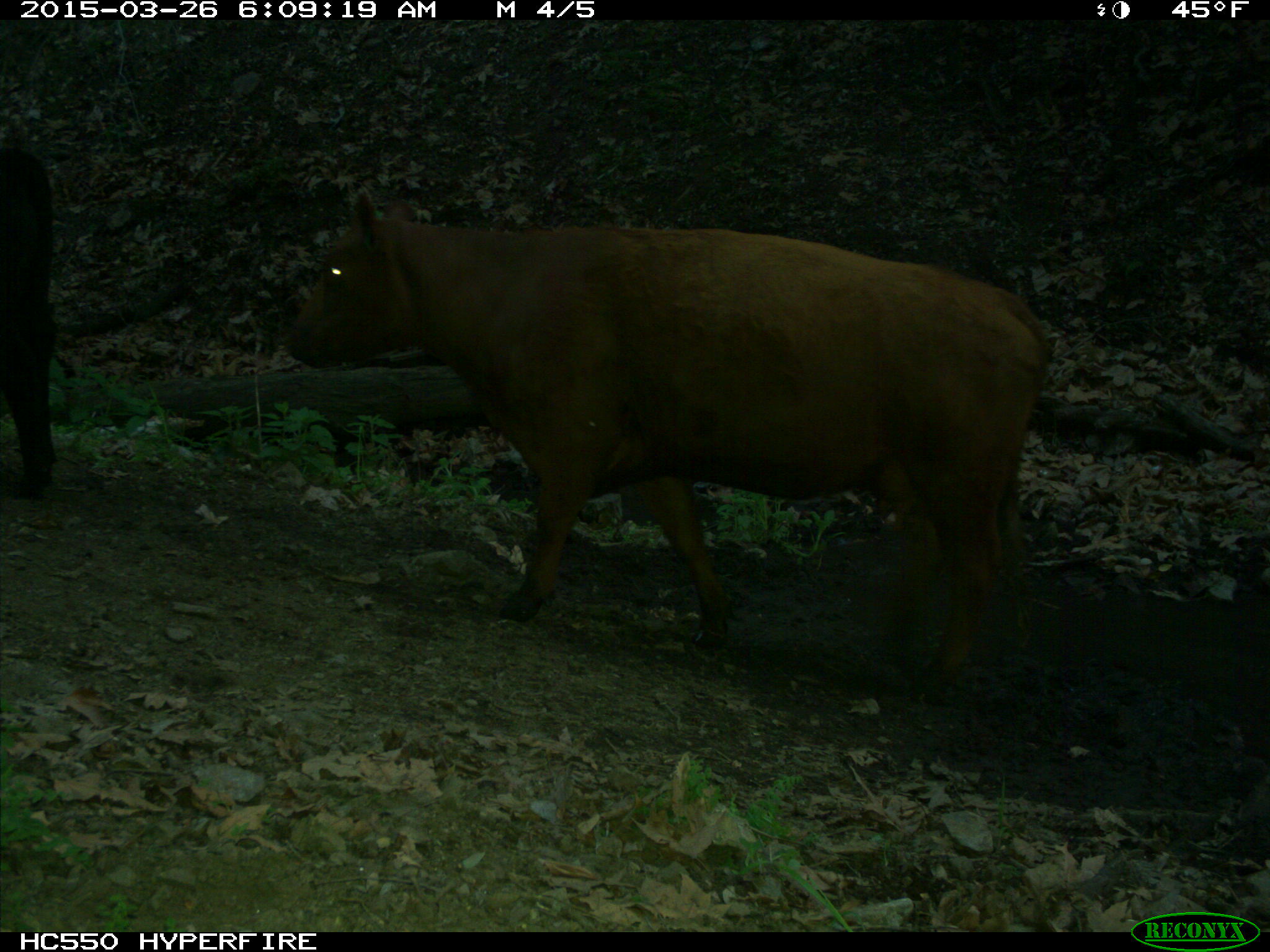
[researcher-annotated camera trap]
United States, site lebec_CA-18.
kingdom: Animalia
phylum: Chordata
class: Mammalia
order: Artiodactyla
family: Bovidae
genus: Bos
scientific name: Bos taurus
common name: domestic cow